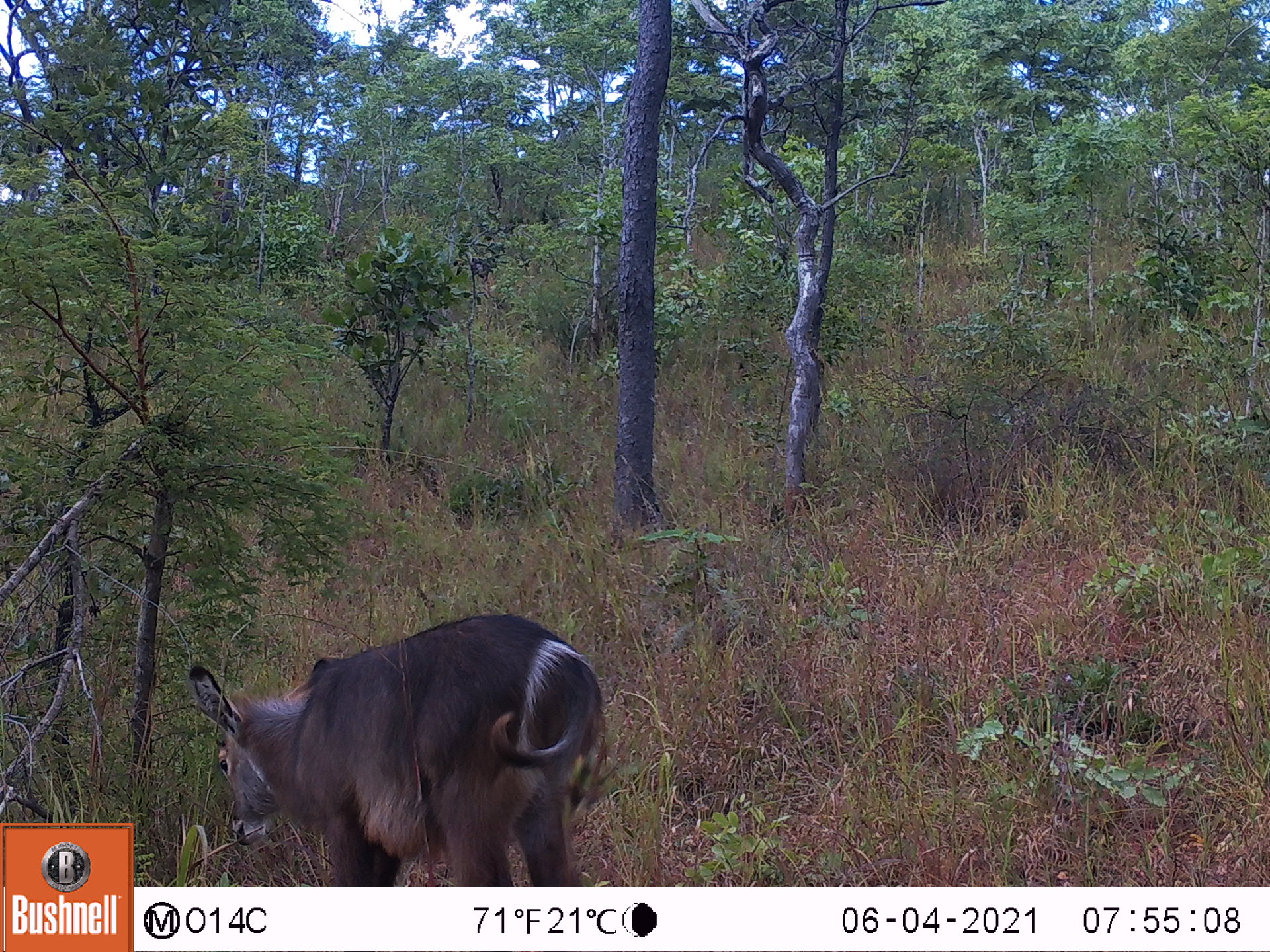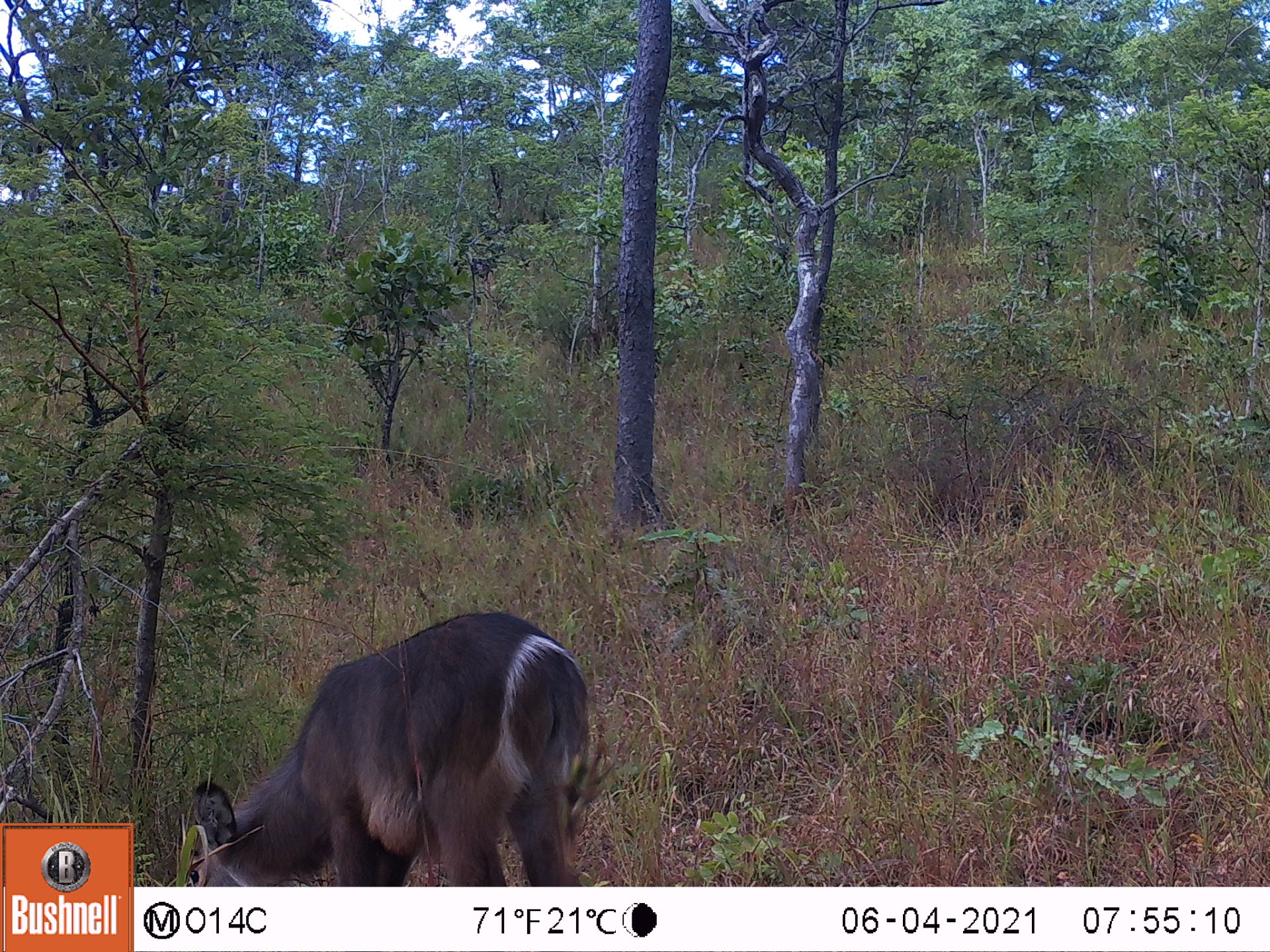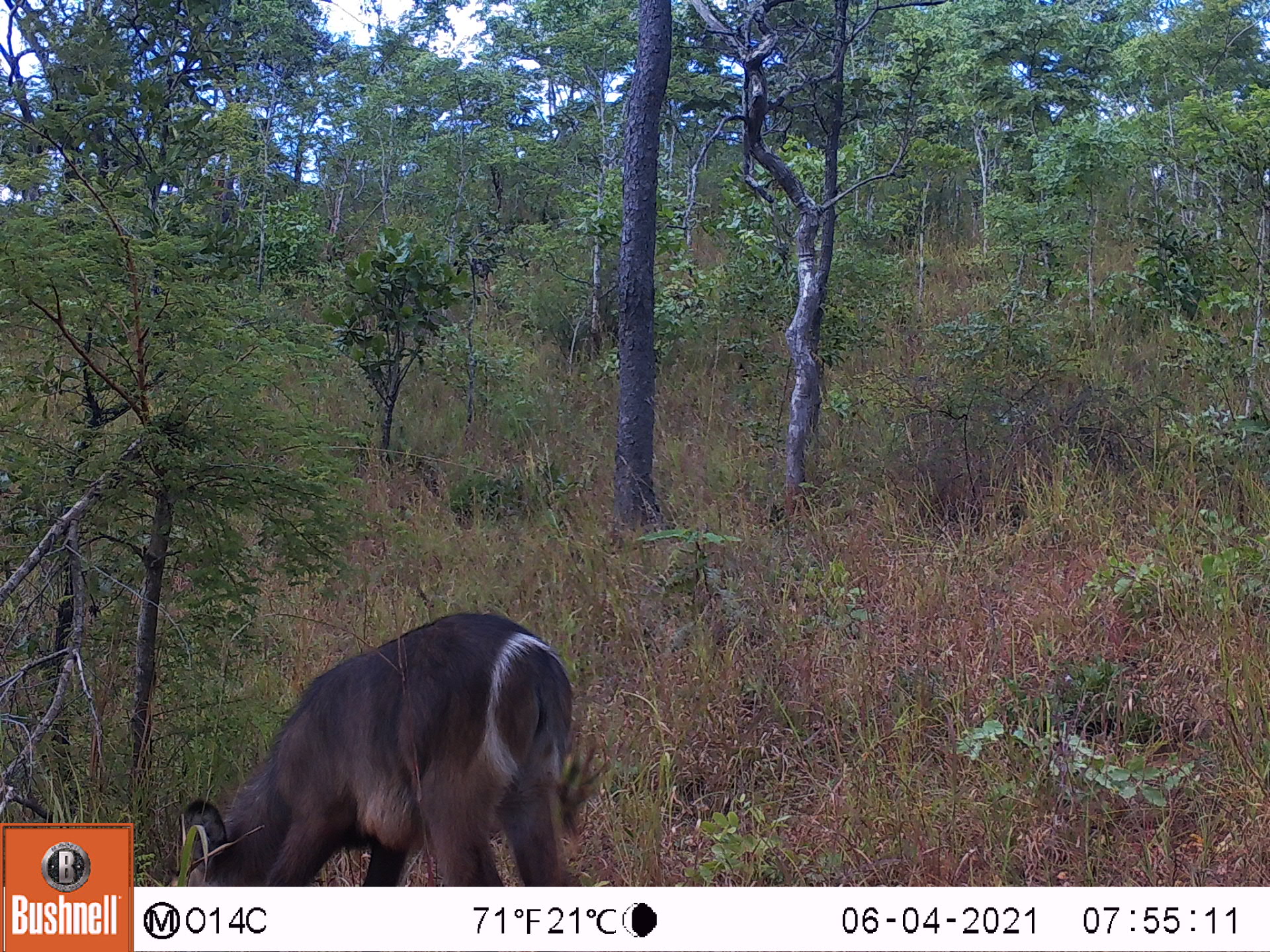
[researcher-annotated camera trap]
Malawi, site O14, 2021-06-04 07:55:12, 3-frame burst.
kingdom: Animalia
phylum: Chordata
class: Mammalia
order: Artiodactyla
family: Bovidae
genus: Kobus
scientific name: Kobus ellipsiprymnus ellipsiprymnus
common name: common waterbuck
Common waterbuck (Kobus ellipsiprymnus ellipsiprymnus), count 1.